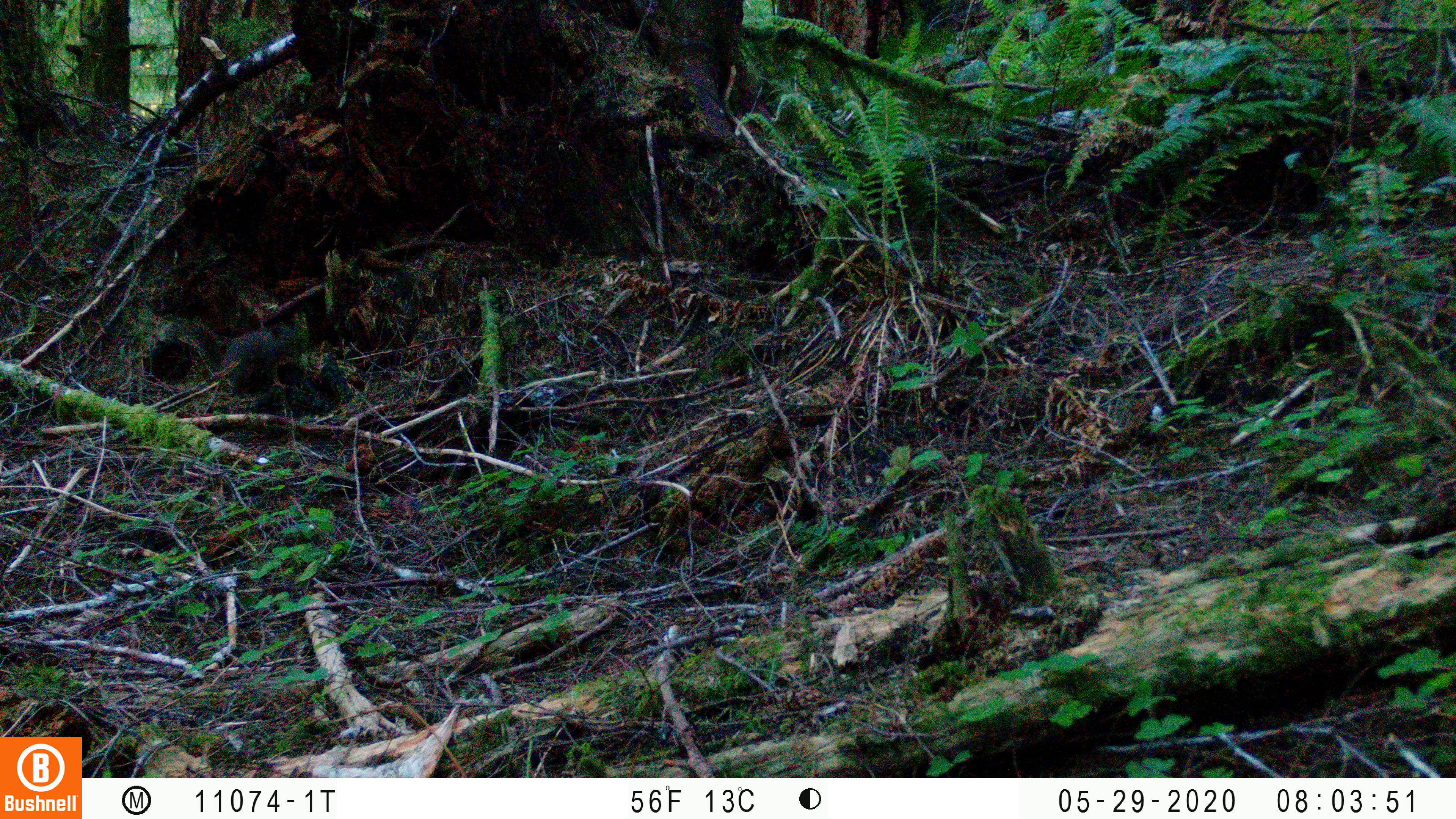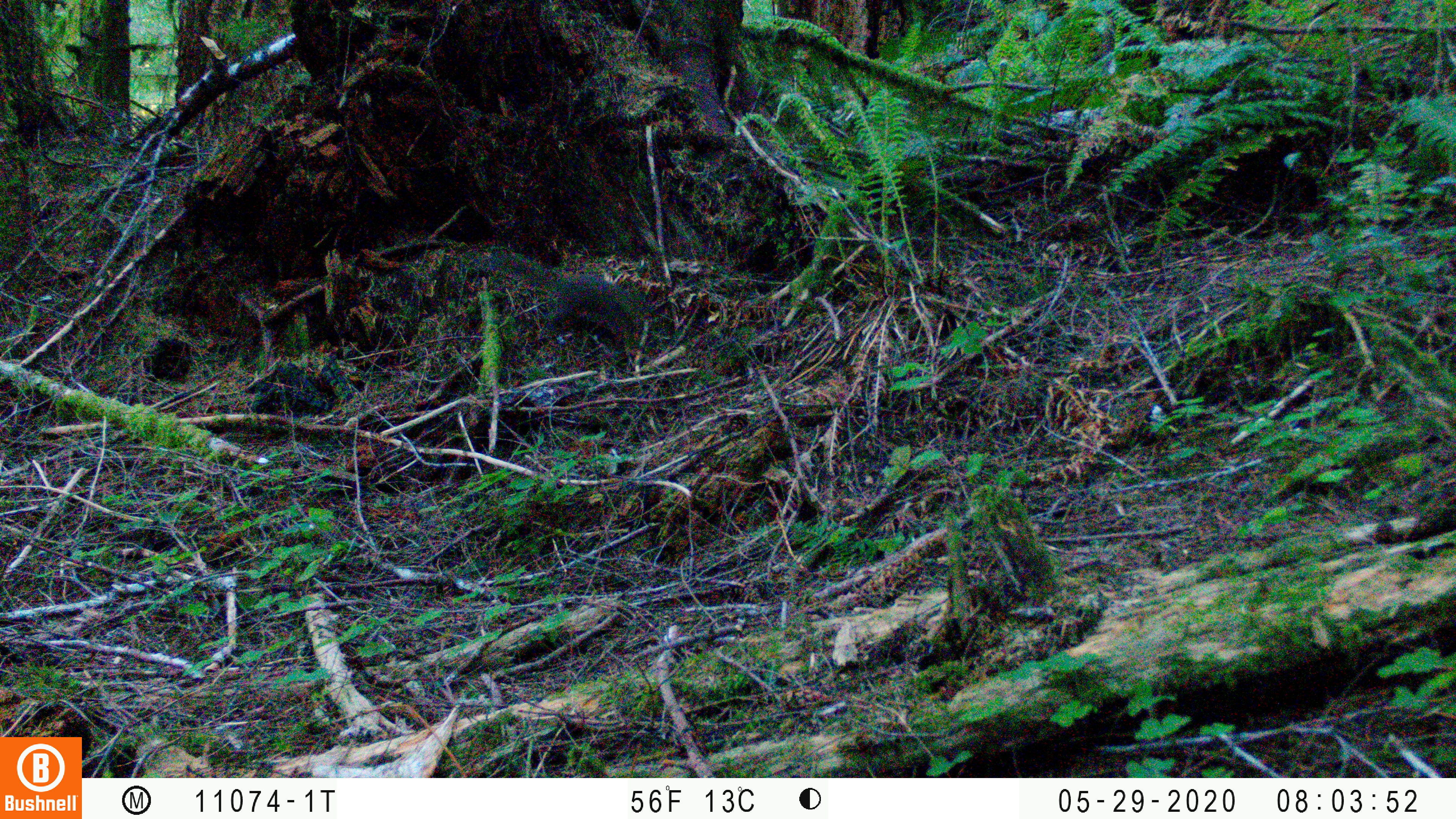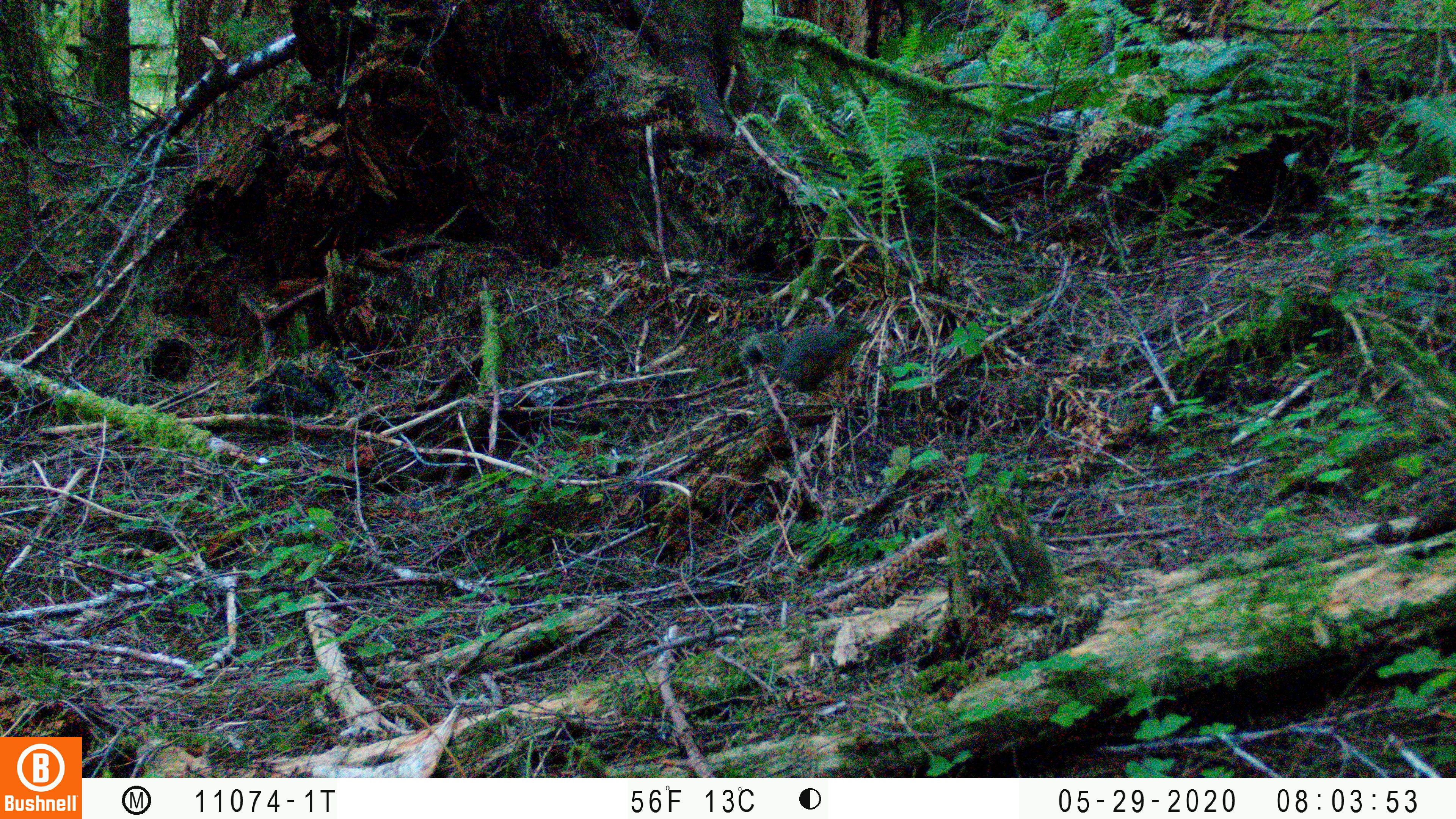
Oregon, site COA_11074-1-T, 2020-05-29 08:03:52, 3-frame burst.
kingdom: Animalia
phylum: Chordata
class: Mammalia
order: Rodentia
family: Sciuridae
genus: Tamiasciurus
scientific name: Tamiasciurus douglasii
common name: douglas squirrel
Douglas squirrel (Tamiasciurus douglasii).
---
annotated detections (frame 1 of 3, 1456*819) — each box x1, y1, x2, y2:
douglas squirrel: 220, 328, 314, 393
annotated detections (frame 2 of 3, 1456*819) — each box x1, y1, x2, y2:
douglas squirrel: 495, 248, 648, 360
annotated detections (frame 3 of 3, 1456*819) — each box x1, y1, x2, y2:
douglas squirrel: 736, 317, 876, 394